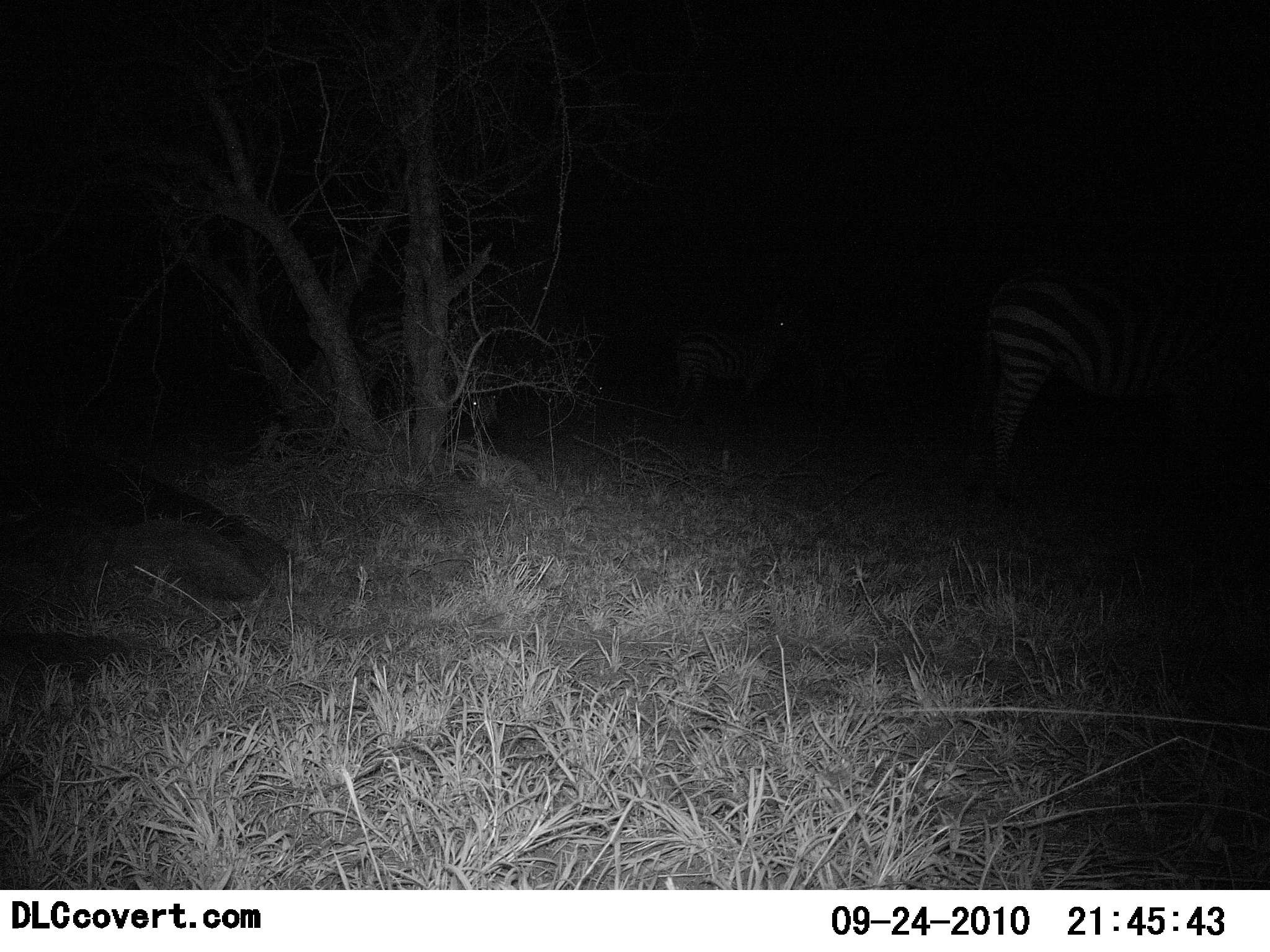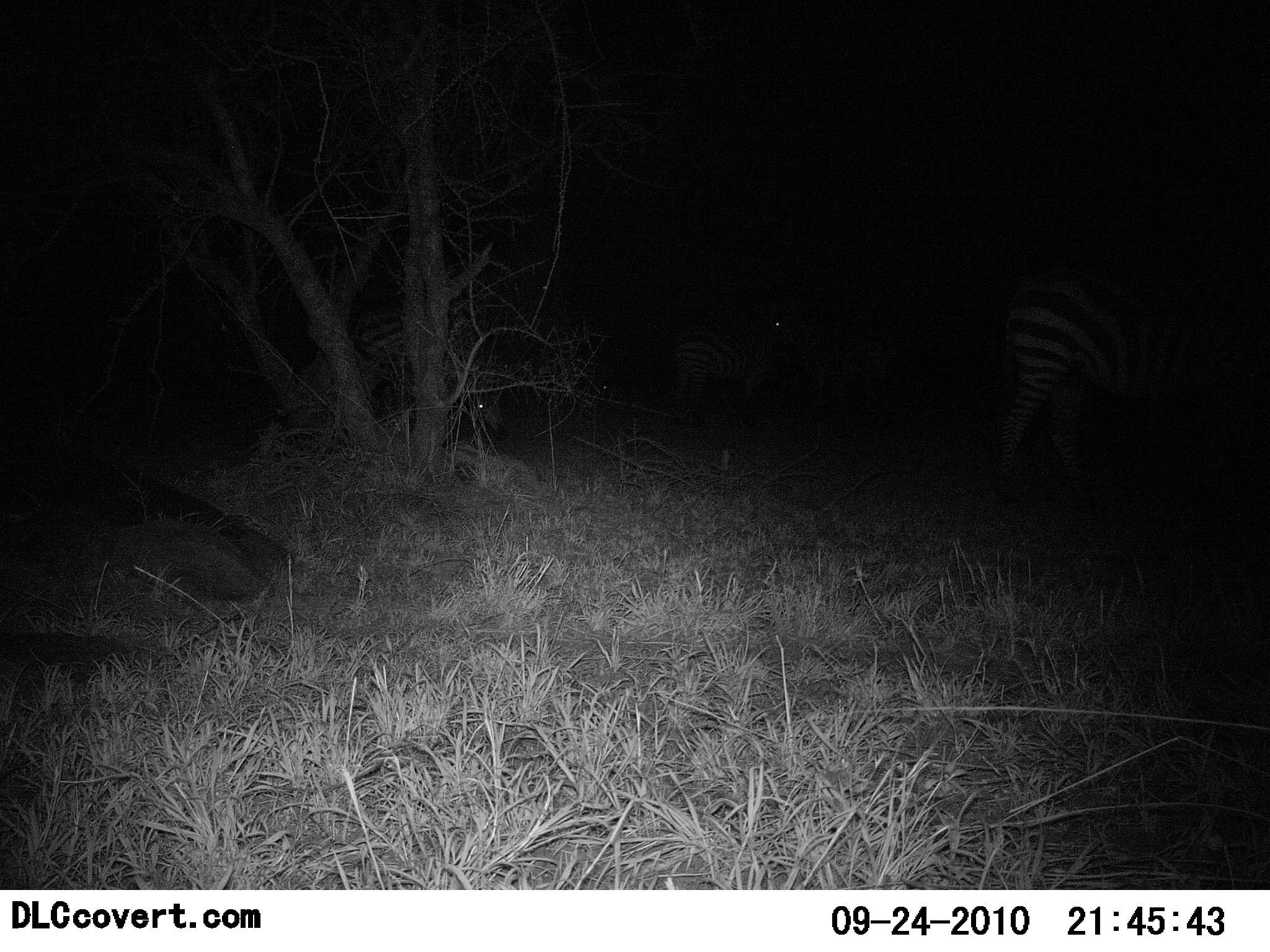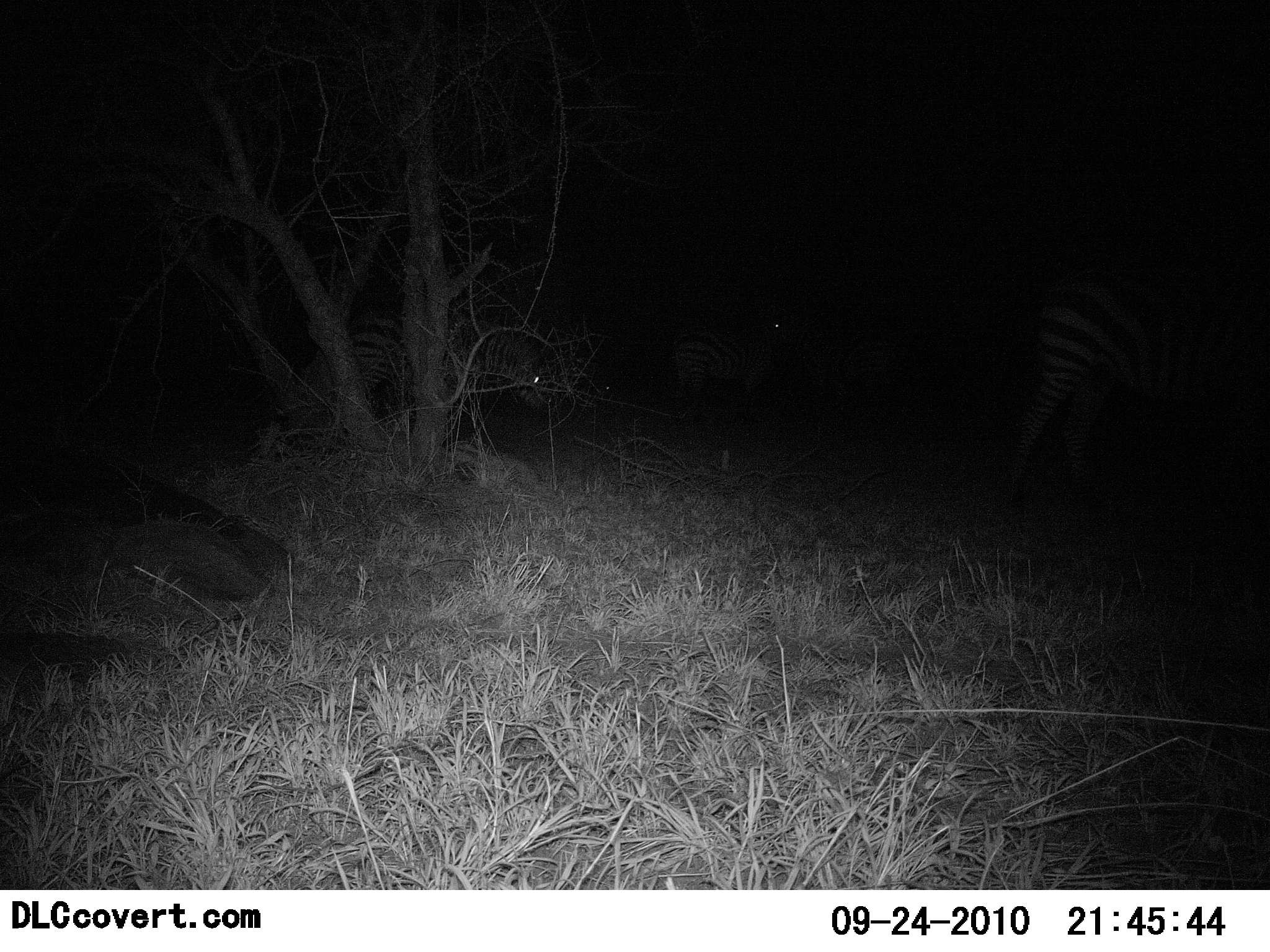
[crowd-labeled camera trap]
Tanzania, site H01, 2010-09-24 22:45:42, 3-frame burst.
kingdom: Animalia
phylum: Chordata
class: Mammalia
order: Perissodactyla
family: Equidae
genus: Equus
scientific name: Equus quagga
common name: plains zebra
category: zebra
Zebra (plains zebra) (Equus quagga), count 3. Behavior (volunteer vote fractions): standing 50%, resting 6%, moving 50%, interacting 0%. Young present (vote fraction): 0%. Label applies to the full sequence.